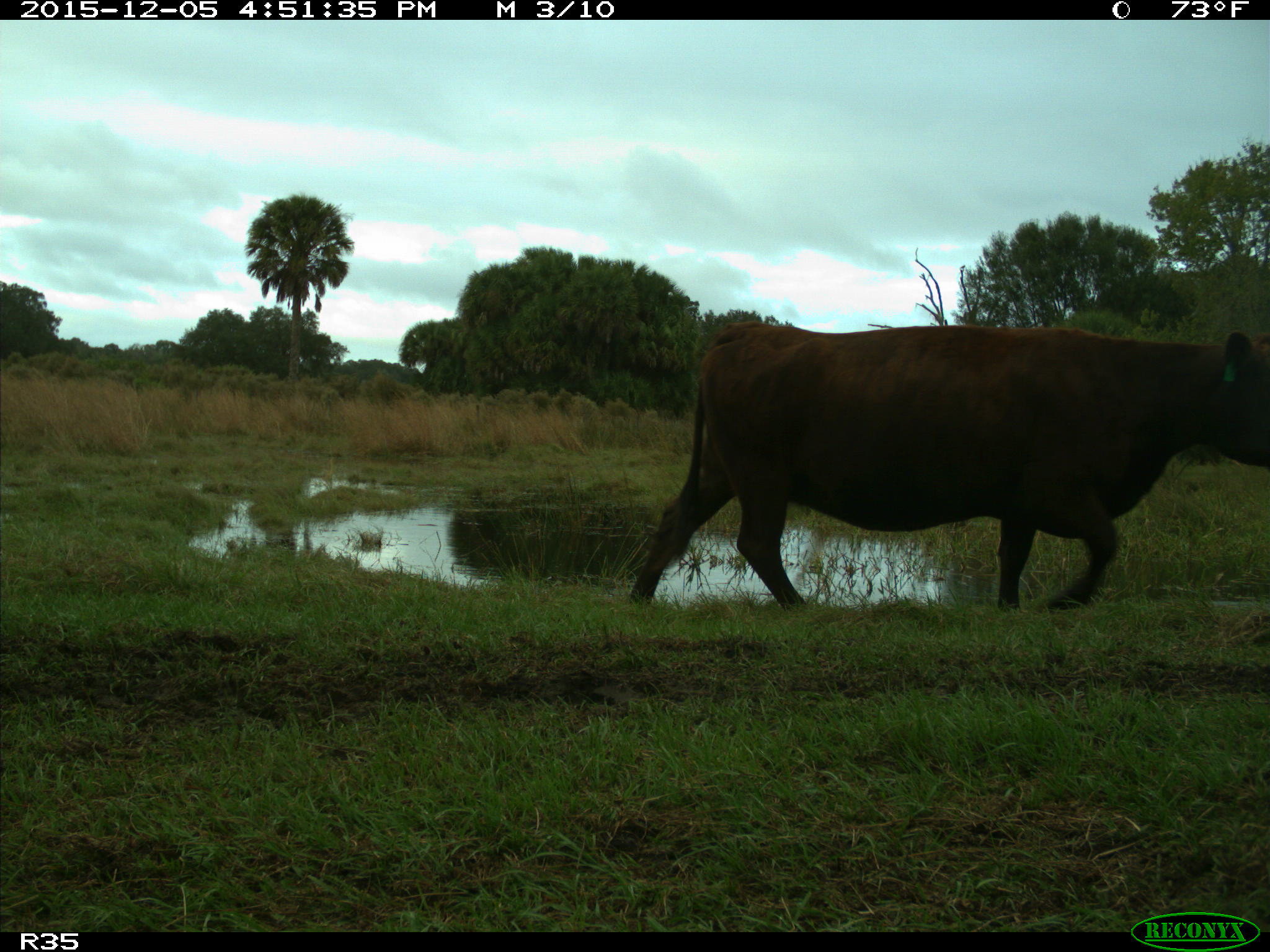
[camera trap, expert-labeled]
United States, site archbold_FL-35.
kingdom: Animalia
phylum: Chordata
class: Mammalia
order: Artiodactyla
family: Bovidae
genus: Bos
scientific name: Bos taurus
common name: domestic cow